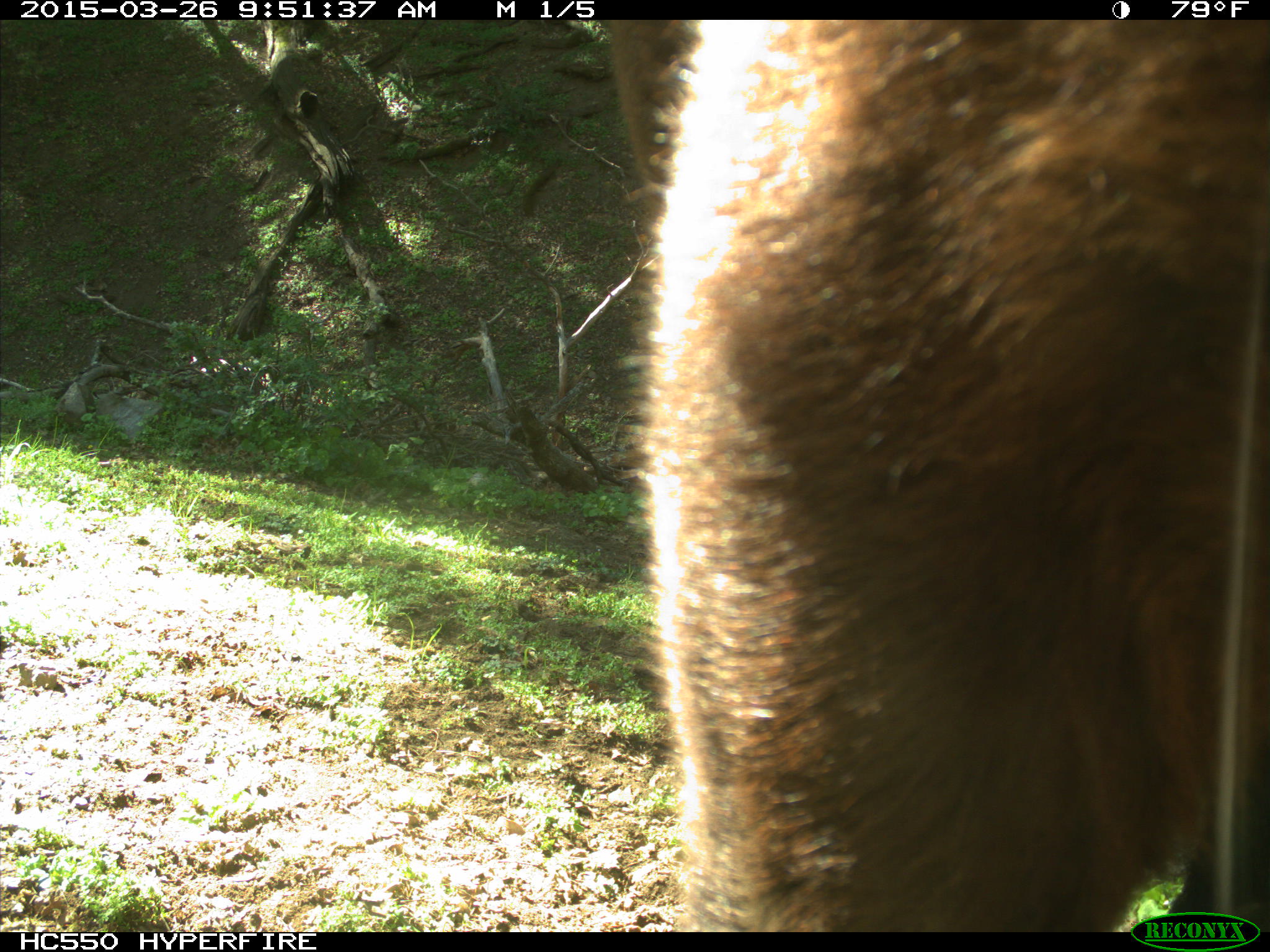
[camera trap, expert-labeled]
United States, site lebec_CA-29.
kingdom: Animalia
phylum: Chordata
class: Mammalia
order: Artiodactyla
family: Bovidae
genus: Bos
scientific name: Bos taurus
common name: domestic cow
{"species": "Bos taurus (domestic cow)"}